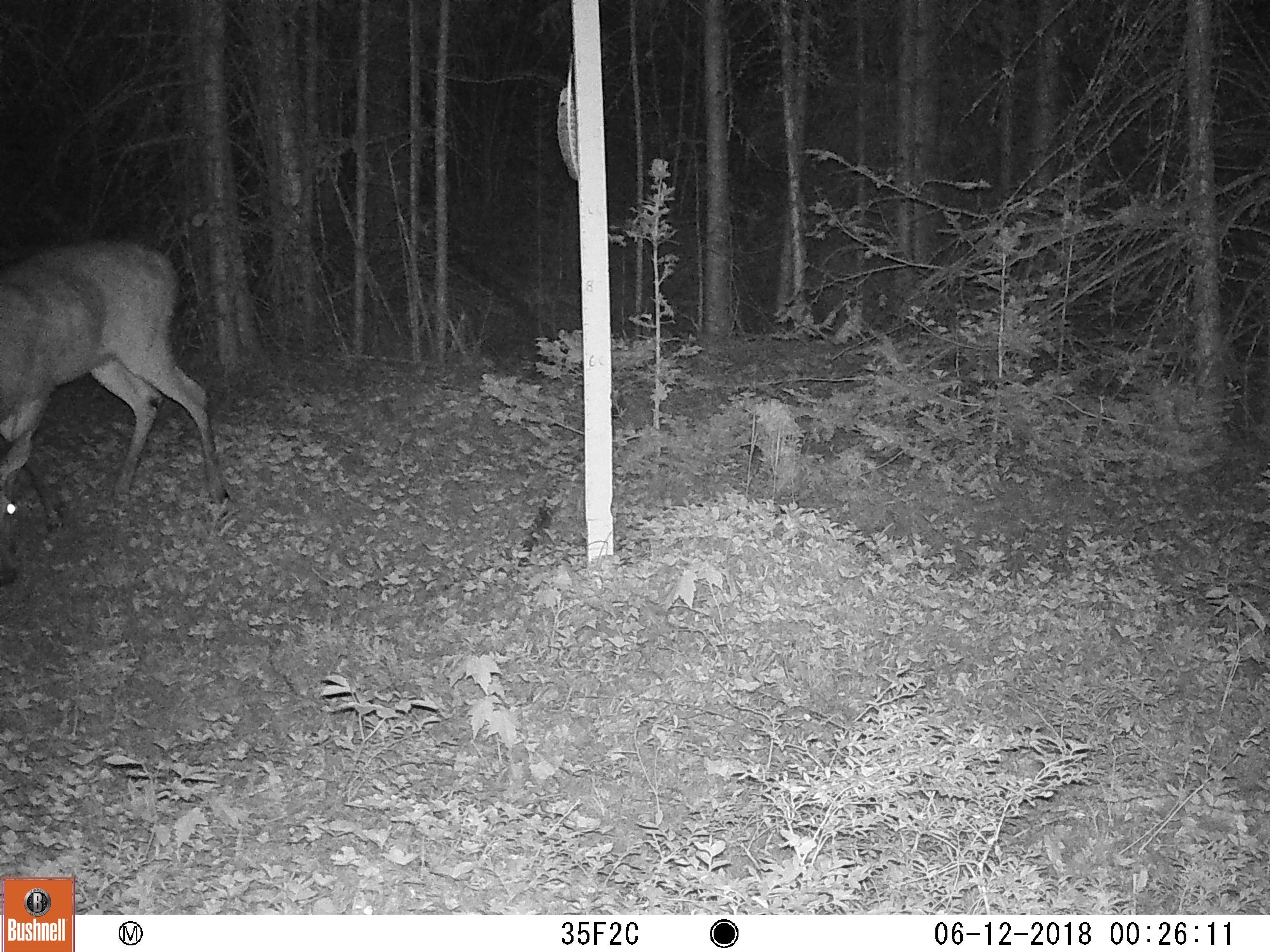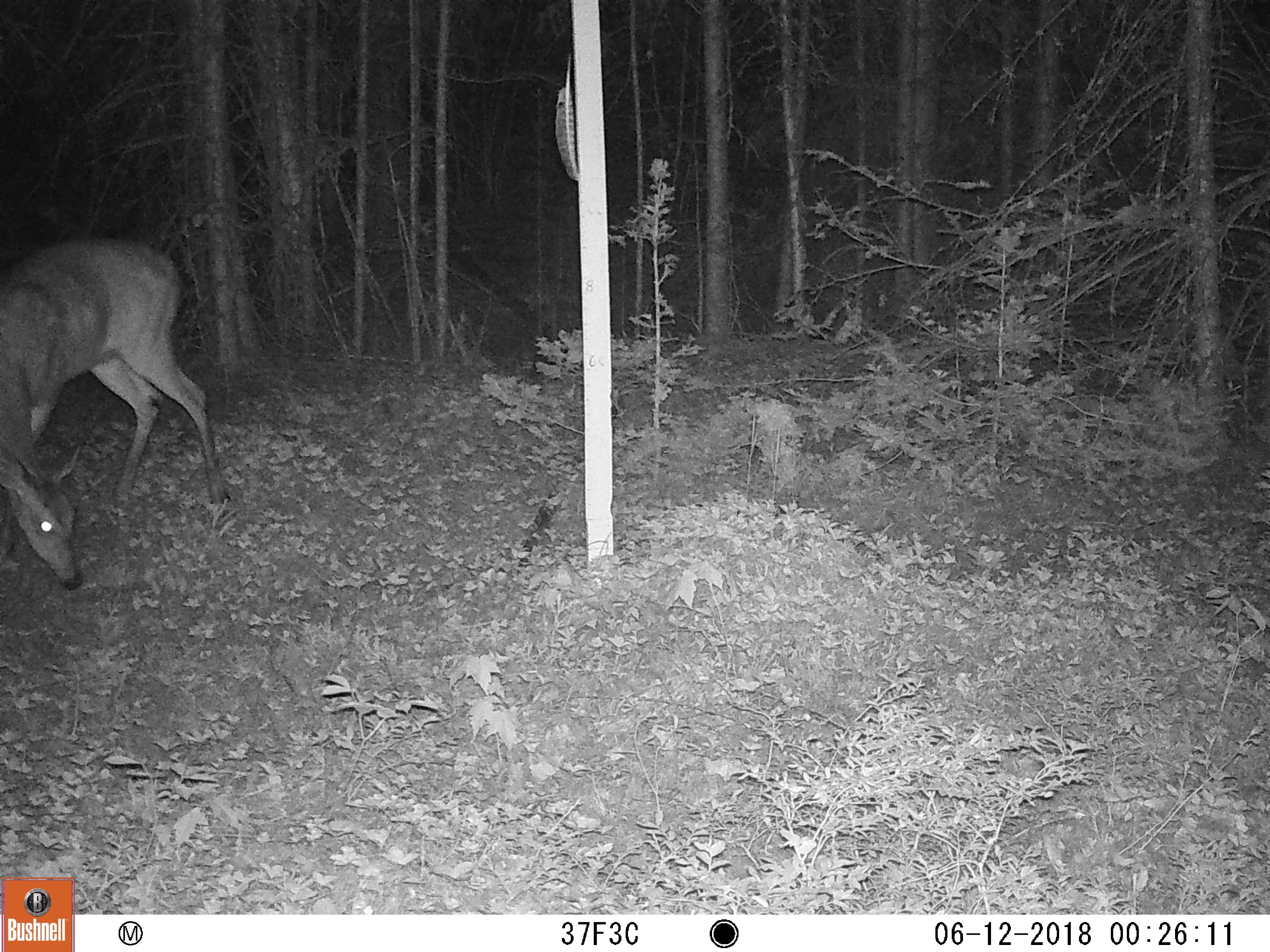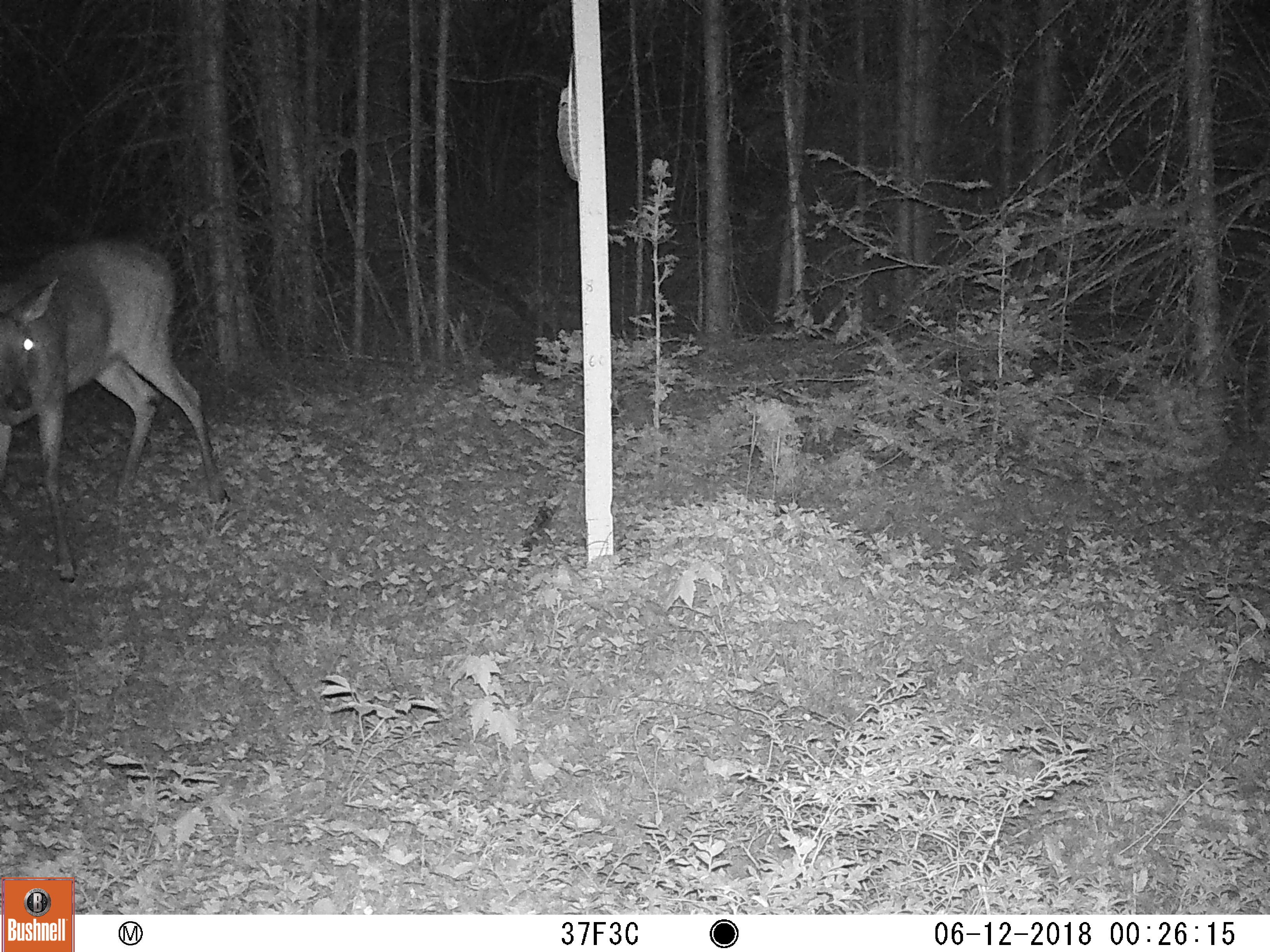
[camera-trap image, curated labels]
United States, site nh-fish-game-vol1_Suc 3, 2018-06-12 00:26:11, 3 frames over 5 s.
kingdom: Animalia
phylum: Chordata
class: Mammalia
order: Artiodactyla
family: Cervidae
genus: Odocoileus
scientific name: Odocoileus virginianus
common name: white-tailed deer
White-tailed deer (Odocoileus virginianus).